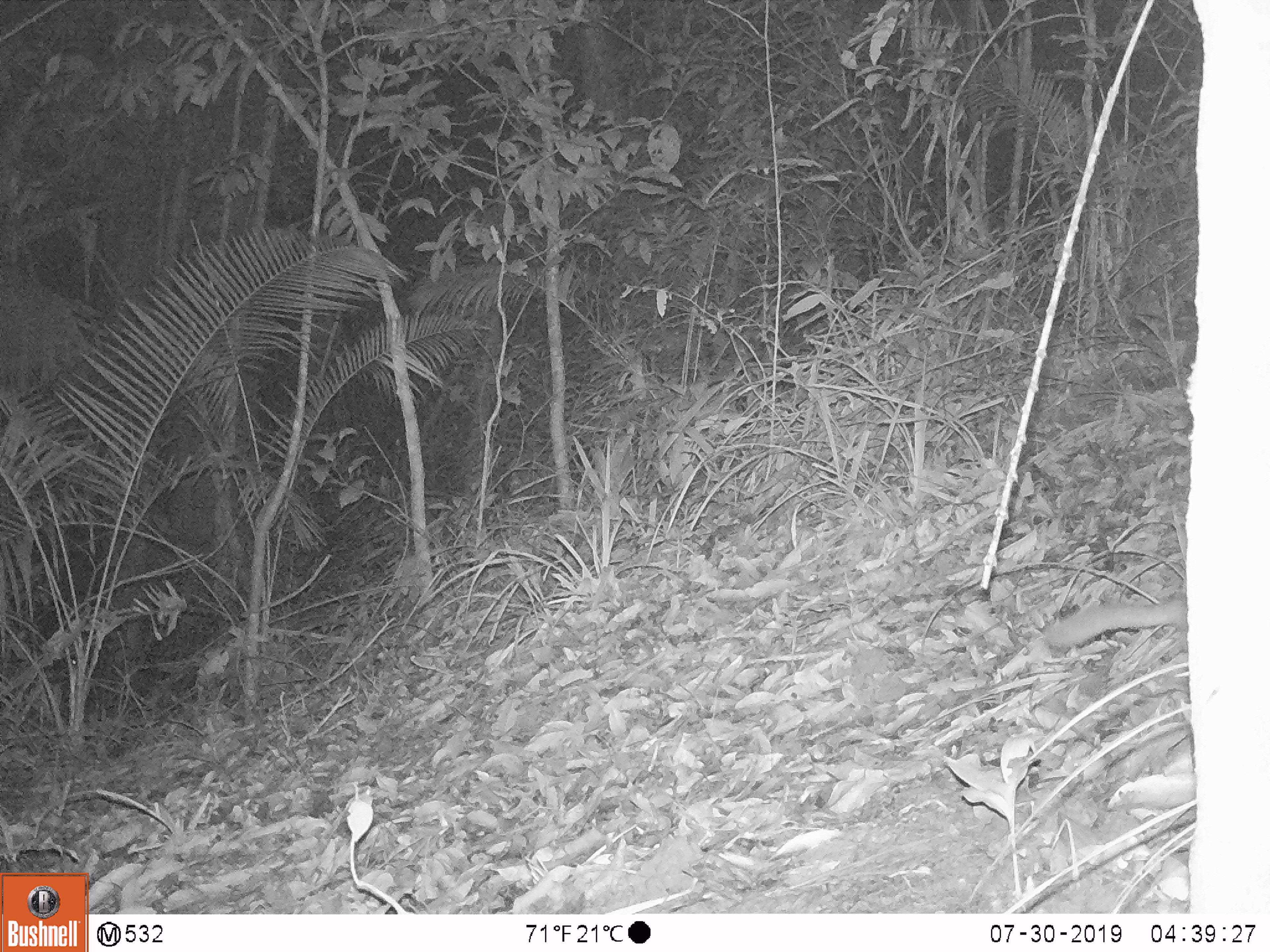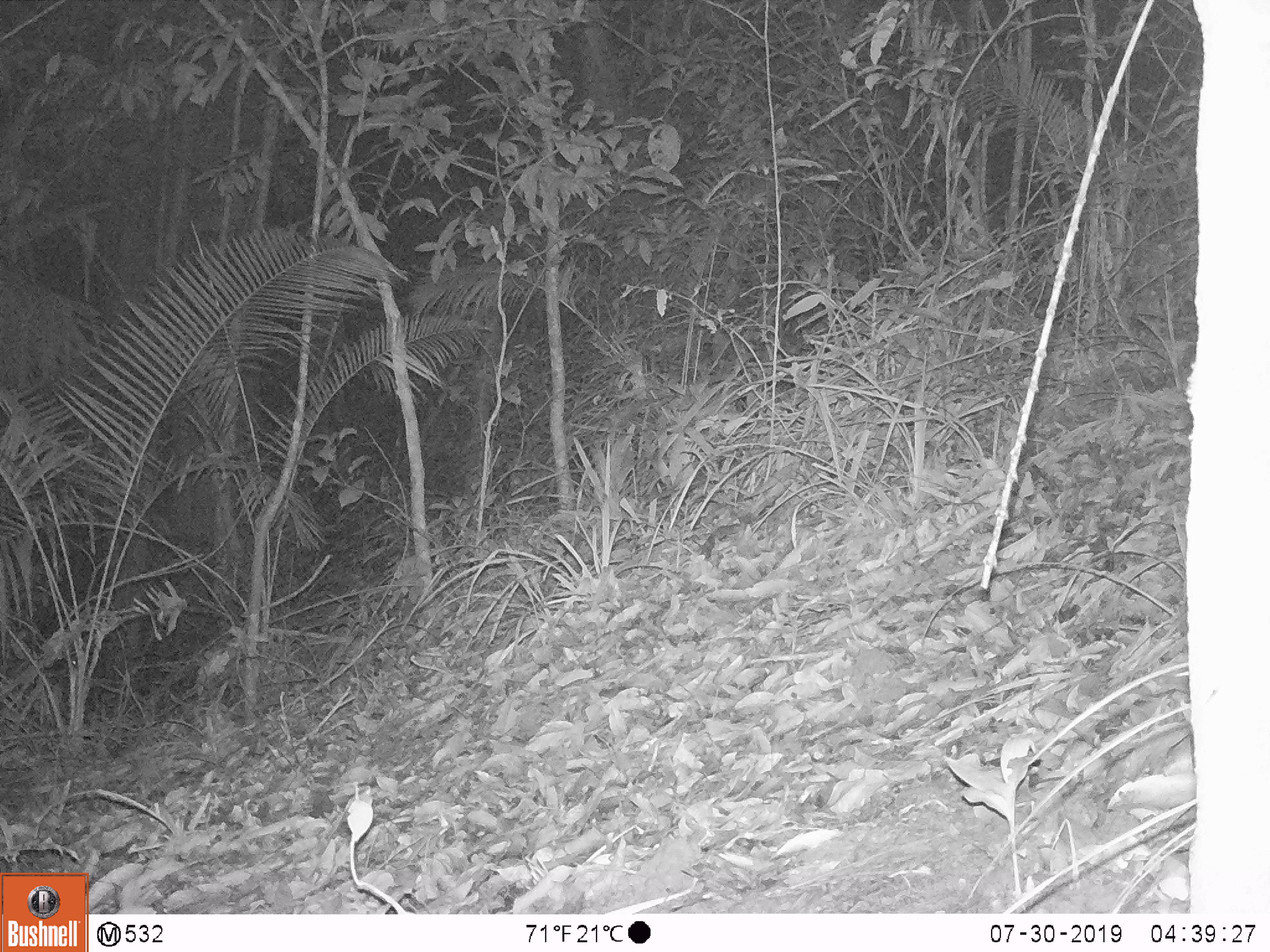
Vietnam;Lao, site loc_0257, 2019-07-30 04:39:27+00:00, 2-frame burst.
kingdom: Animalia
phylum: Chordata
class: Mammalia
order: Carnivora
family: Mustelidae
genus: Melogale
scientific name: Melogale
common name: ferret badger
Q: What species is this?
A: Ferret badger (Melogale).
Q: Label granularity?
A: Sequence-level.